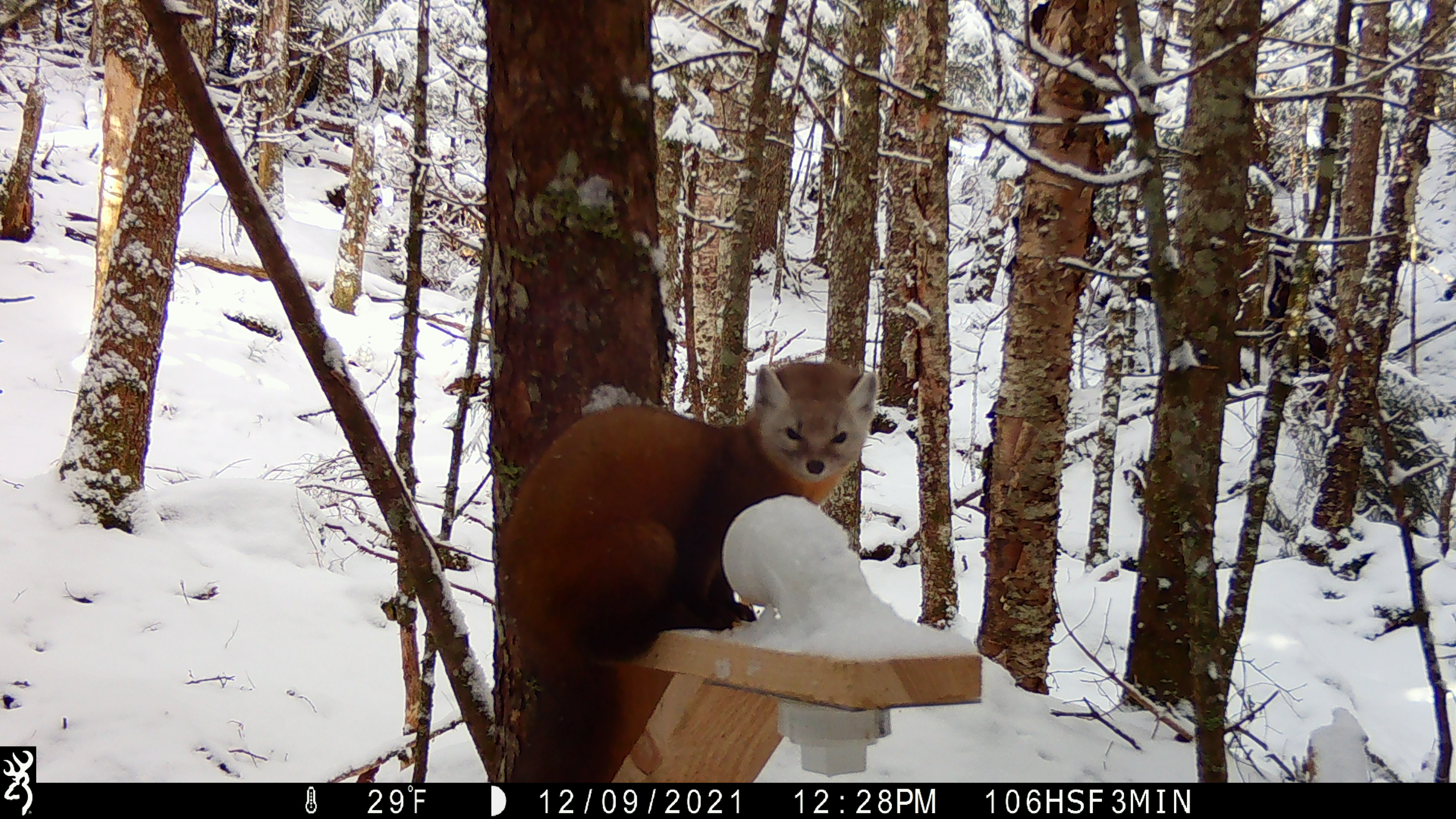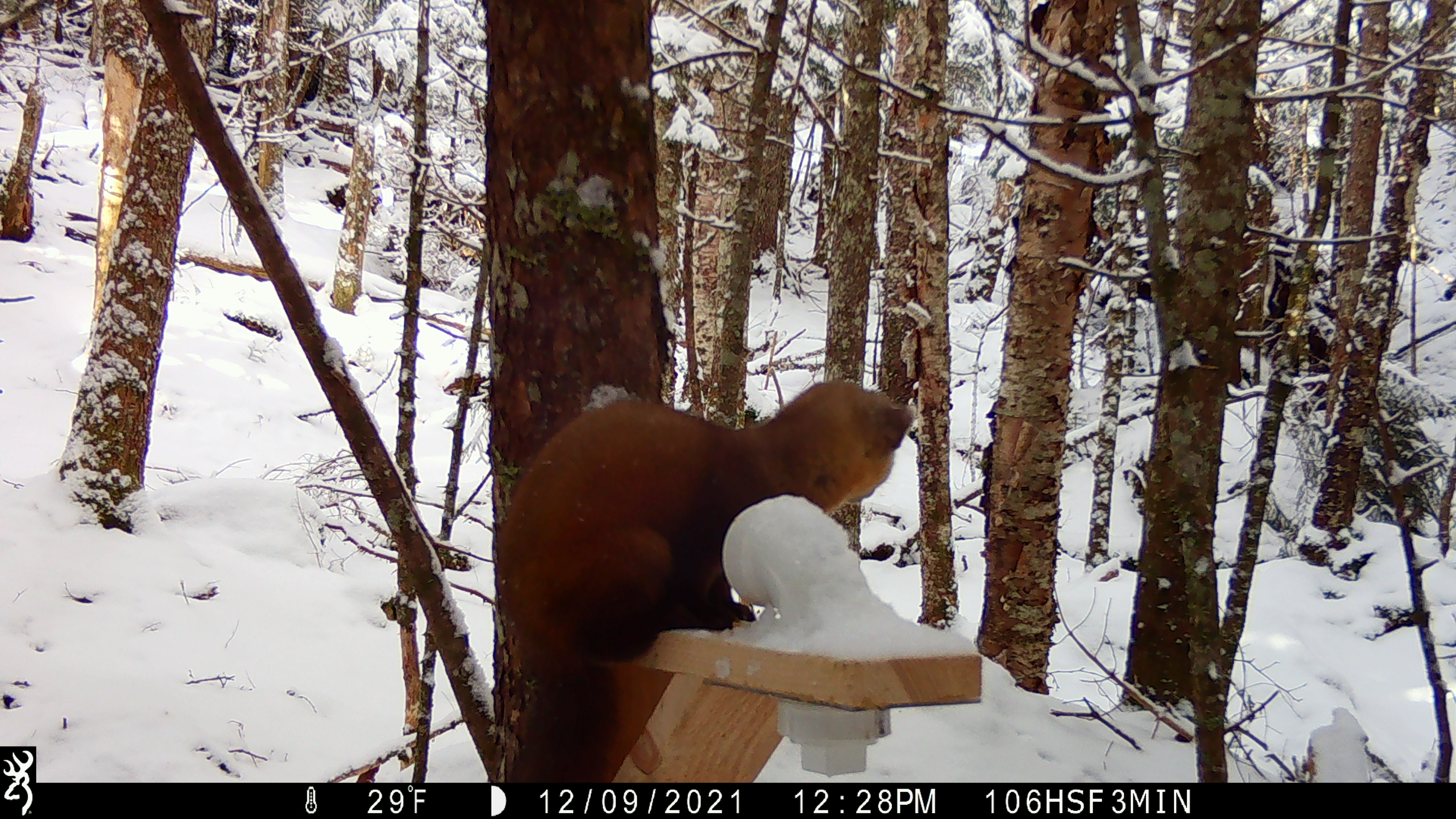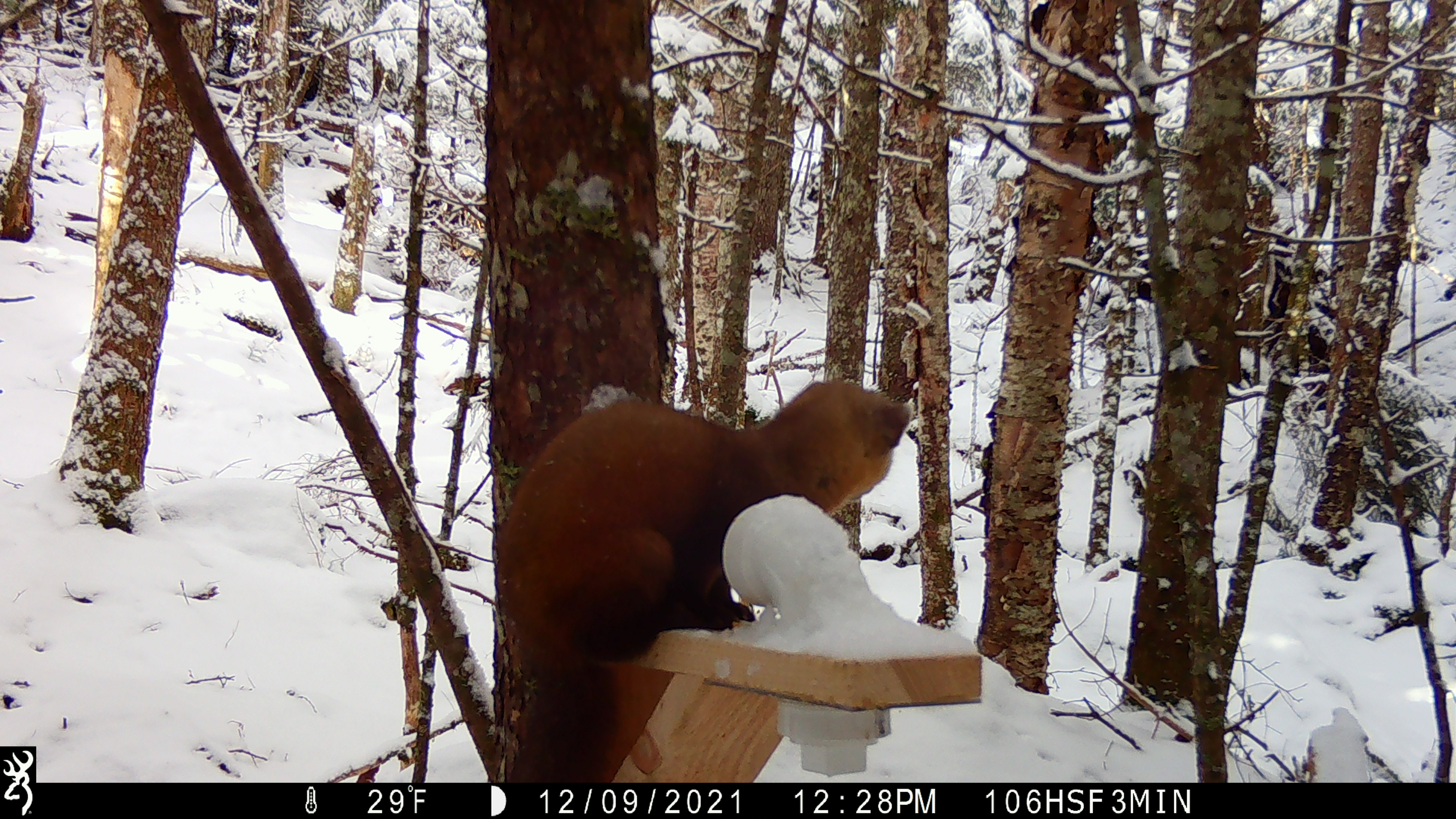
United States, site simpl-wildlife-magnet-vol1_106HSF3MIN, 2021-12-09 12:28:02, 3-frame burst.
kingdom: Animalia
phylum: Chordata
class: Mammalia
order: Carnivora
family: Mustelidae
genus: Martes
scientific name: Martes americana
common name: american marten